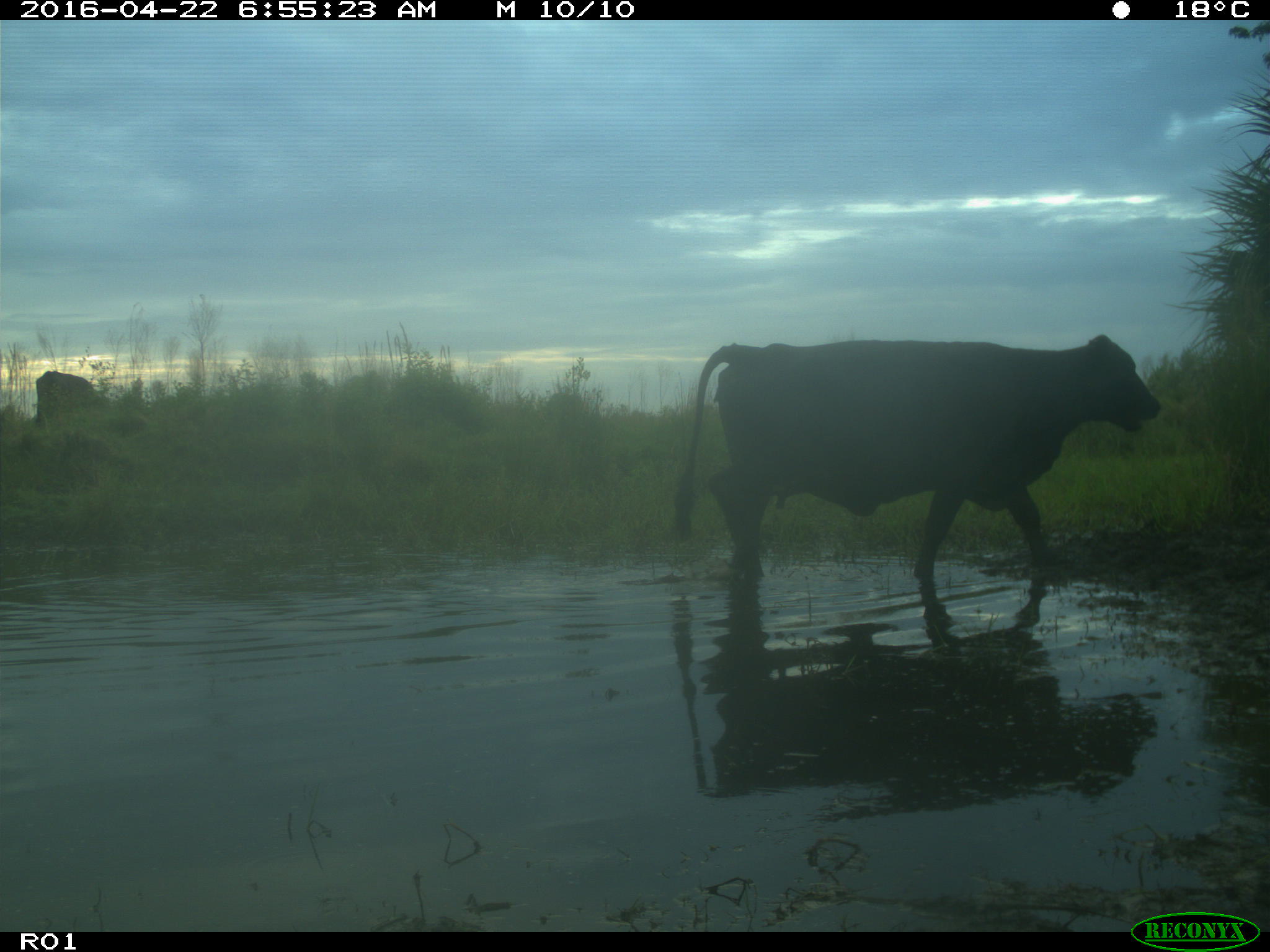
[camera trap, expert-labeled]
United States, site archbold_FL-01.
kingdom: Animalia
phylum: Chordata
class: Mammalia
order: Artiodactyla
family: Bovidae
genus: Bos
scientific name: Bos taurus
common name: domestic cow